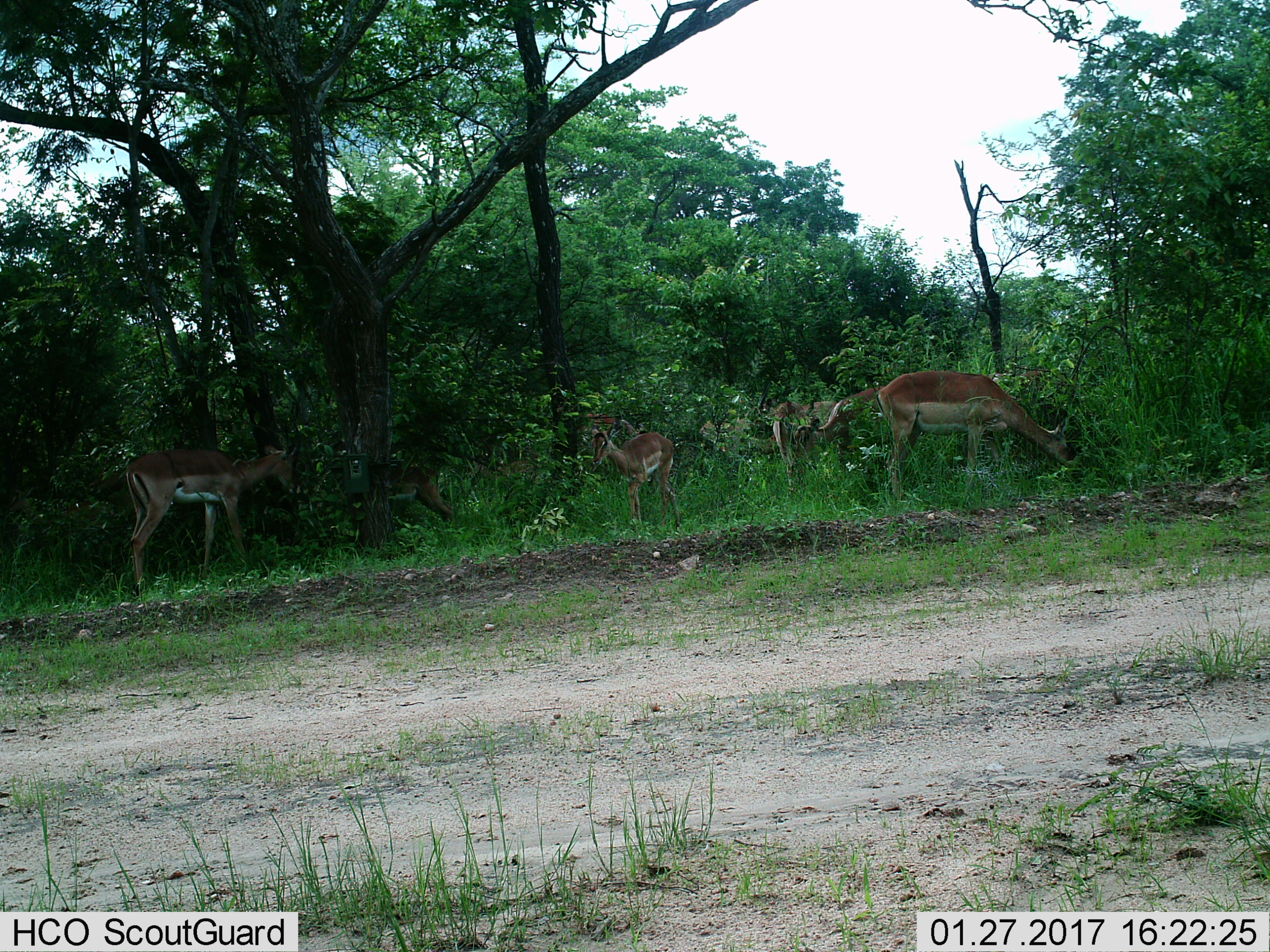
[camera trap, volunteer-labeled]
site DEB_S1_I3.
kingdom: Animalia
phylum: Chordata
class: Mammalia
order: Artiodactyla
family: Bovidae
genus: Aepyceros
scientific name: Aepyceros melampus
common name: impala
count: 7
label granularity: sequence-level